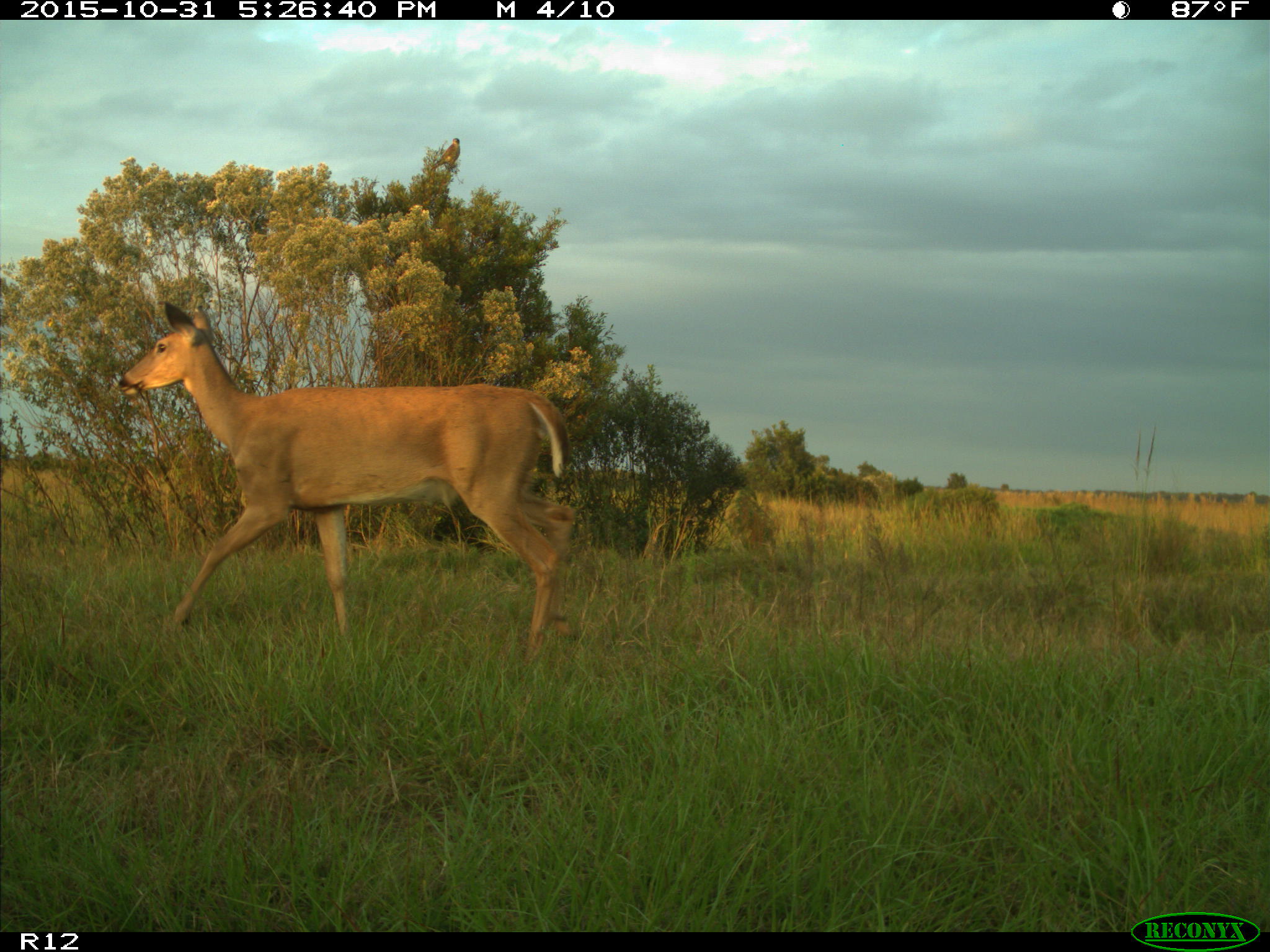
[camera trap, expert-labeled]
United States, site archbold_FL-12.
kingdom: Animalia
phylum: Chordata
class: Mammalia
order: Artiodactyla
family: Cervidae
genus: Odocoileus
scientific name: Odocoileus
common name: deer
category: unidentified deer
Unidentified deer (deer) (Odocoileus).